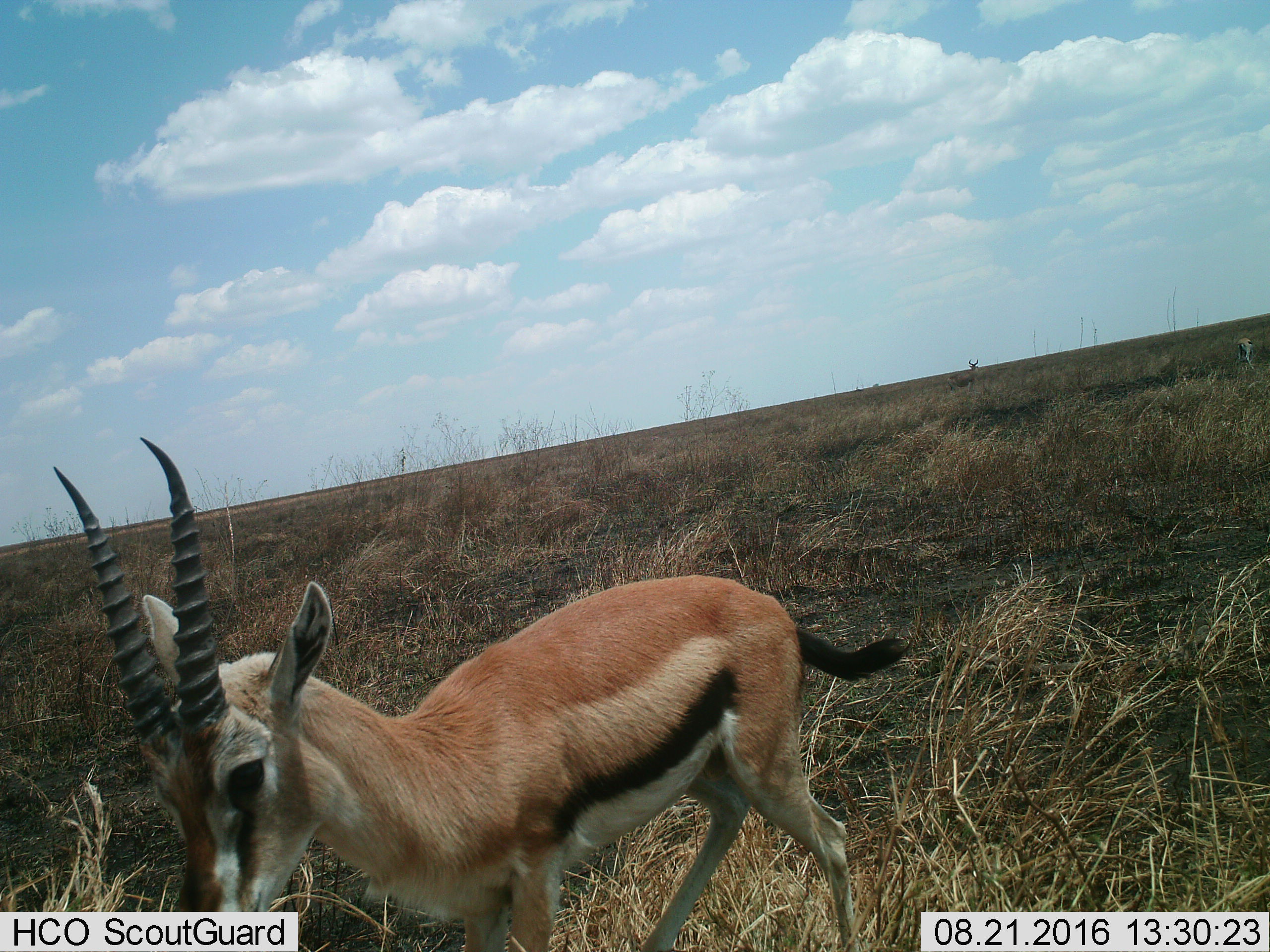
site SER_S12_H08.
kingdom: Animalia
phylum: Chordata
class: Mammalia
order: Artiodactyla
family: Bovidae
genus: Eudorcas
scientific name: Eudorcas thomsonii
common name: thomson's gazelle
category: gazellethomsons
Gazellethomsons (thomson's gazelle) (Eudorcas thomsonii), count 2. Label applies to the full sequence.